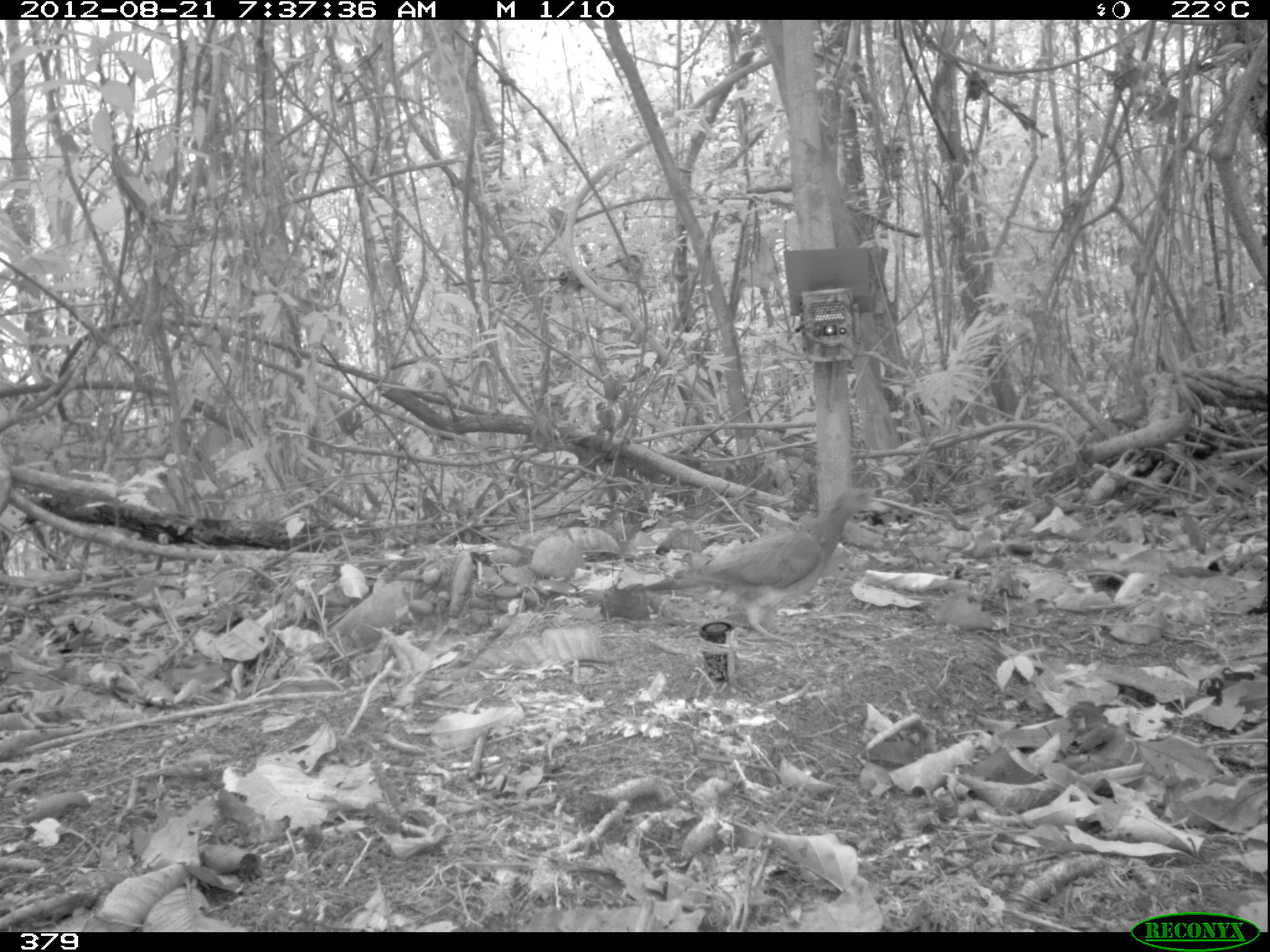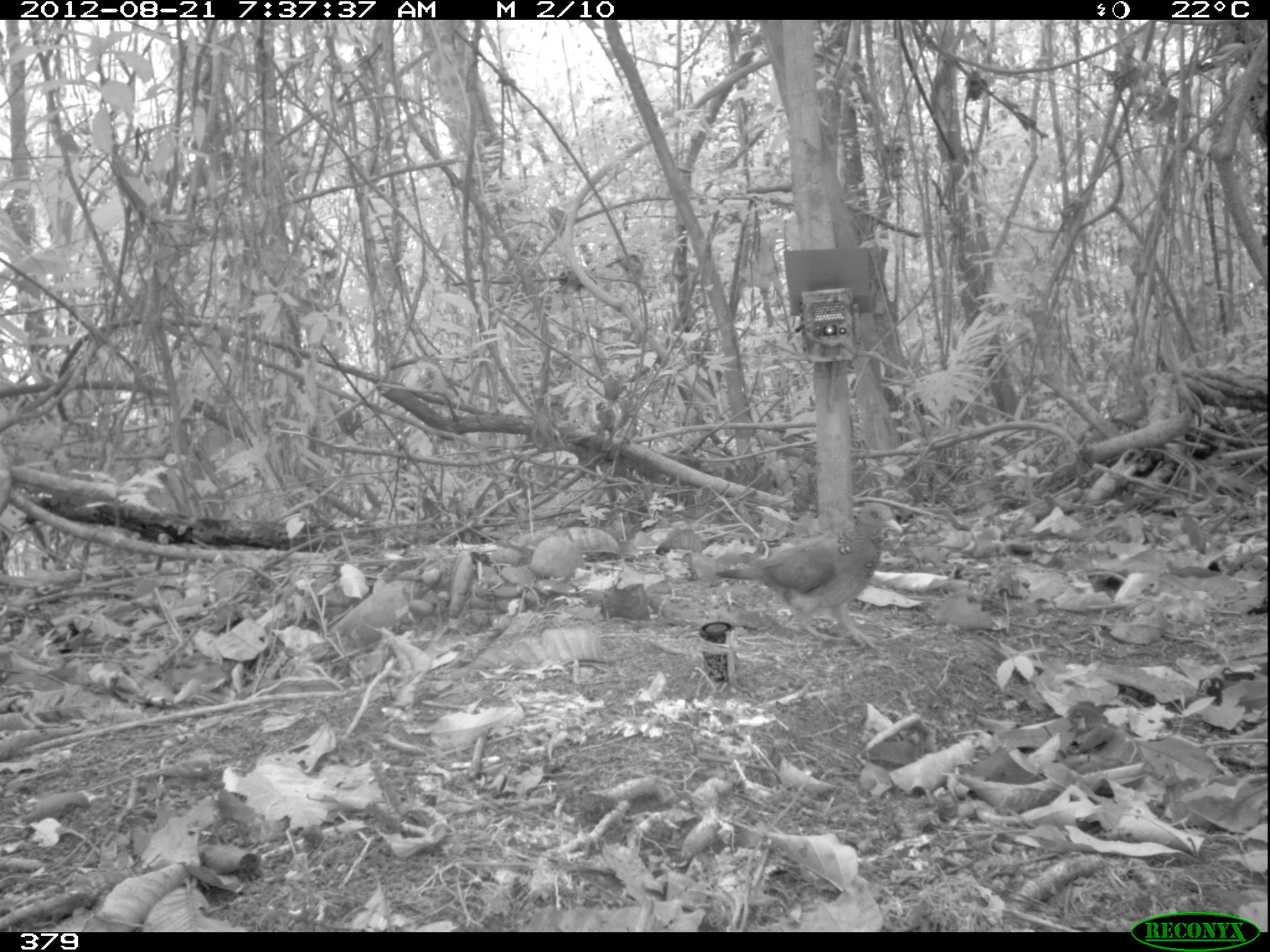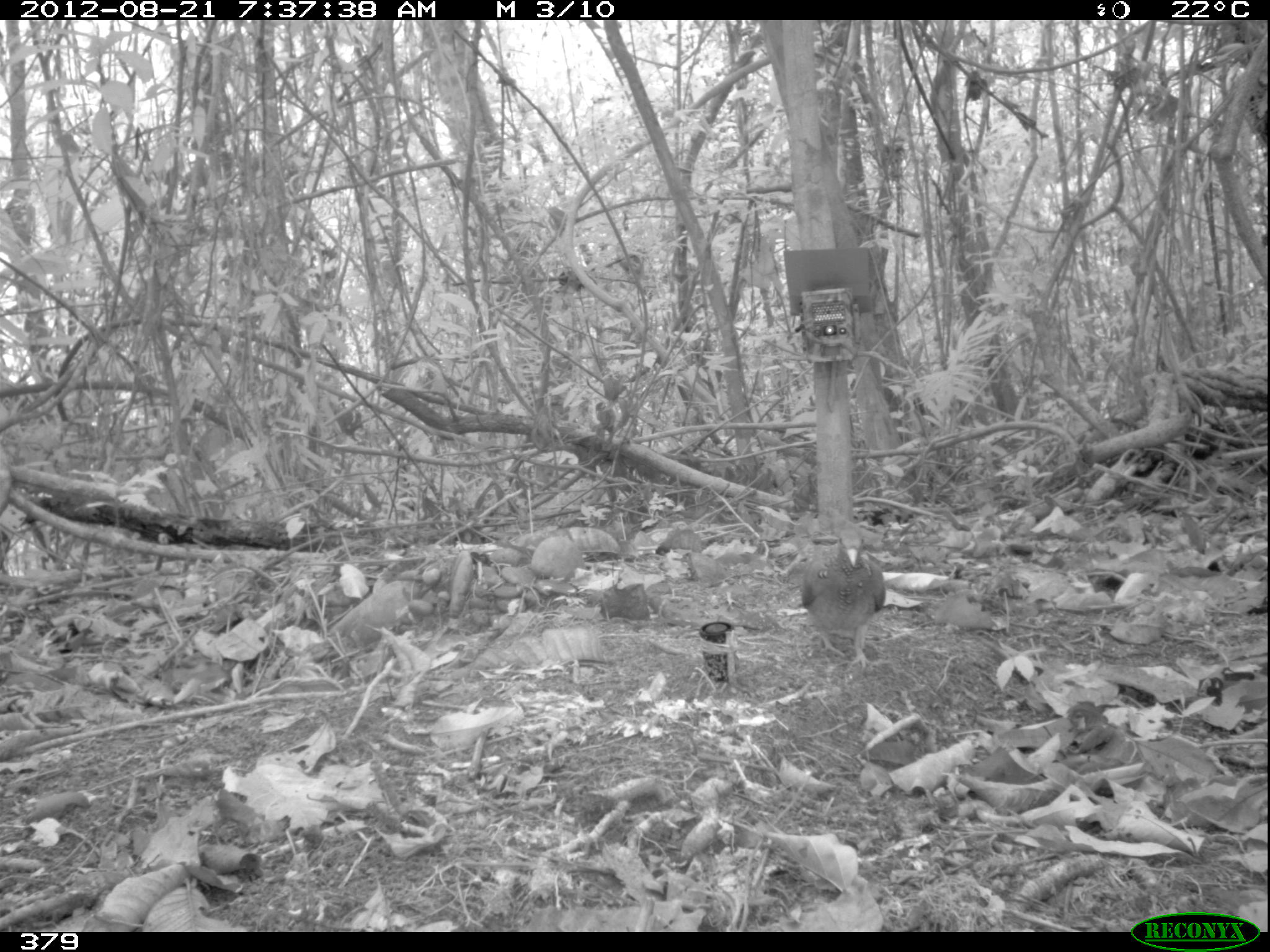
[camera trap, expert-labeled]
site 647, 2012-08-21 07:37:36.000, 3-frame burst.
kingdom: Animalia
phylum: Chordata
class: Aves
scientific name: Aves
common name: bird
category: unknown bird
Unknown bird (bird) (Aves).